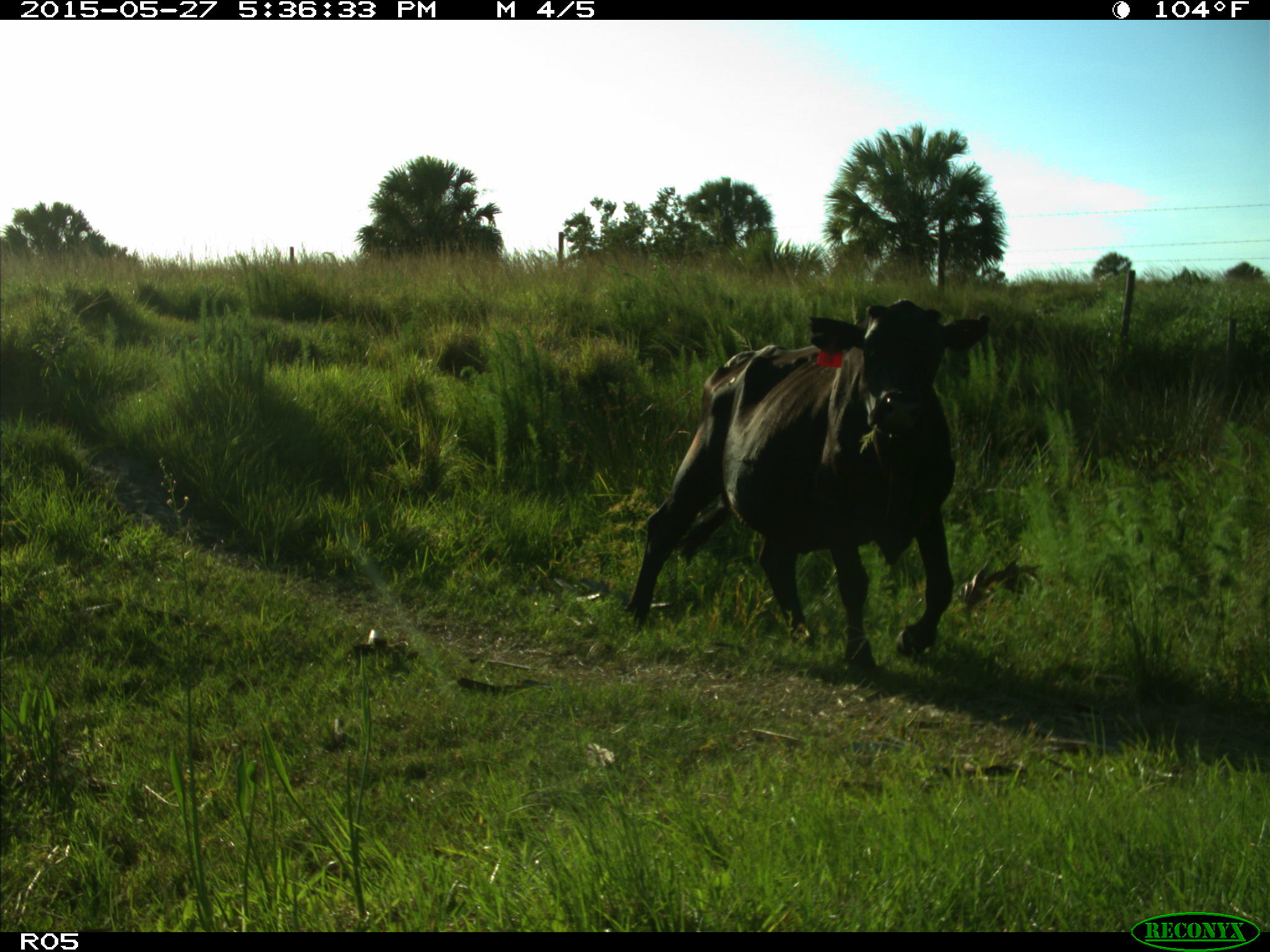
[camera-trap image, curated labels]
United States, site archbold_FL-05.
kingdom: Animalia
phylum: Chordata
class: Mammalia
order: Artiodactyla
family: Bovidae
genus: Bos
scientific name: Bos taurus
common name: domestic cow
Bos taurus (domestic cow).